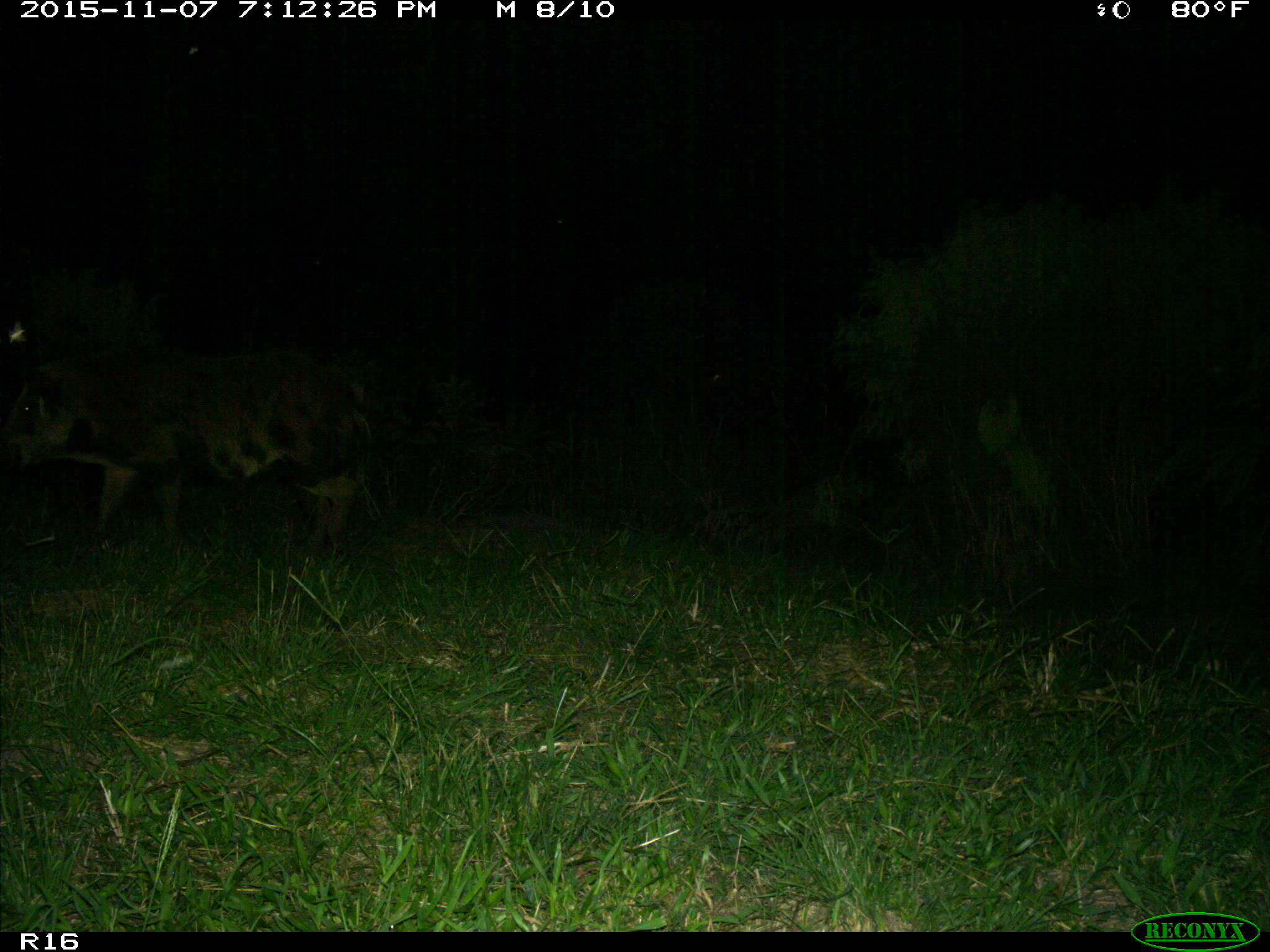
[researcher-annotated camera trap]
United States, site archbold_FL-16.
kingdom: Animalia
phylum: Chordata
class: Mammalia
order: Artiodactyla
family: Suidae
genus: Sus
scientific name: Sus scrofa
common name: wild boar